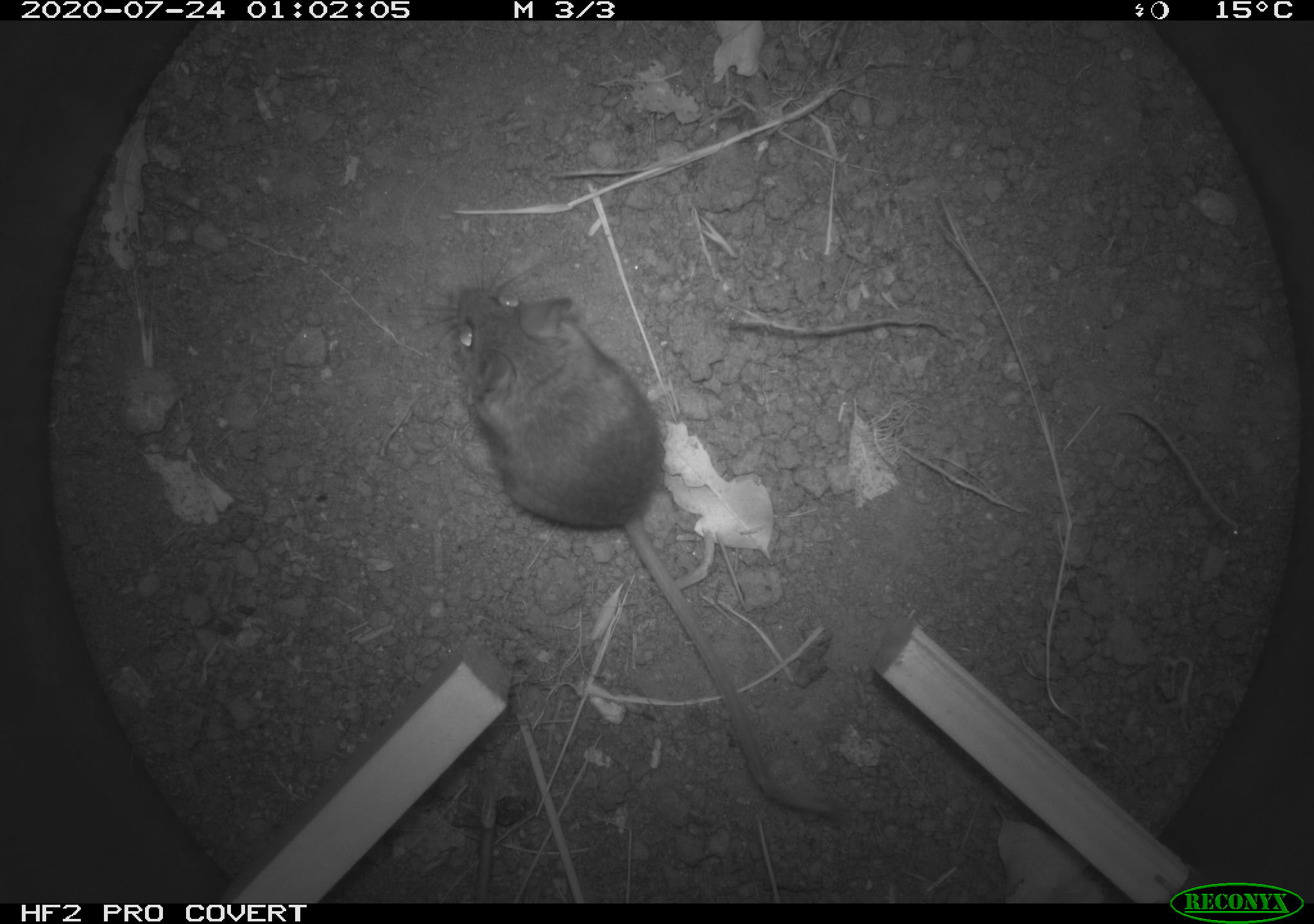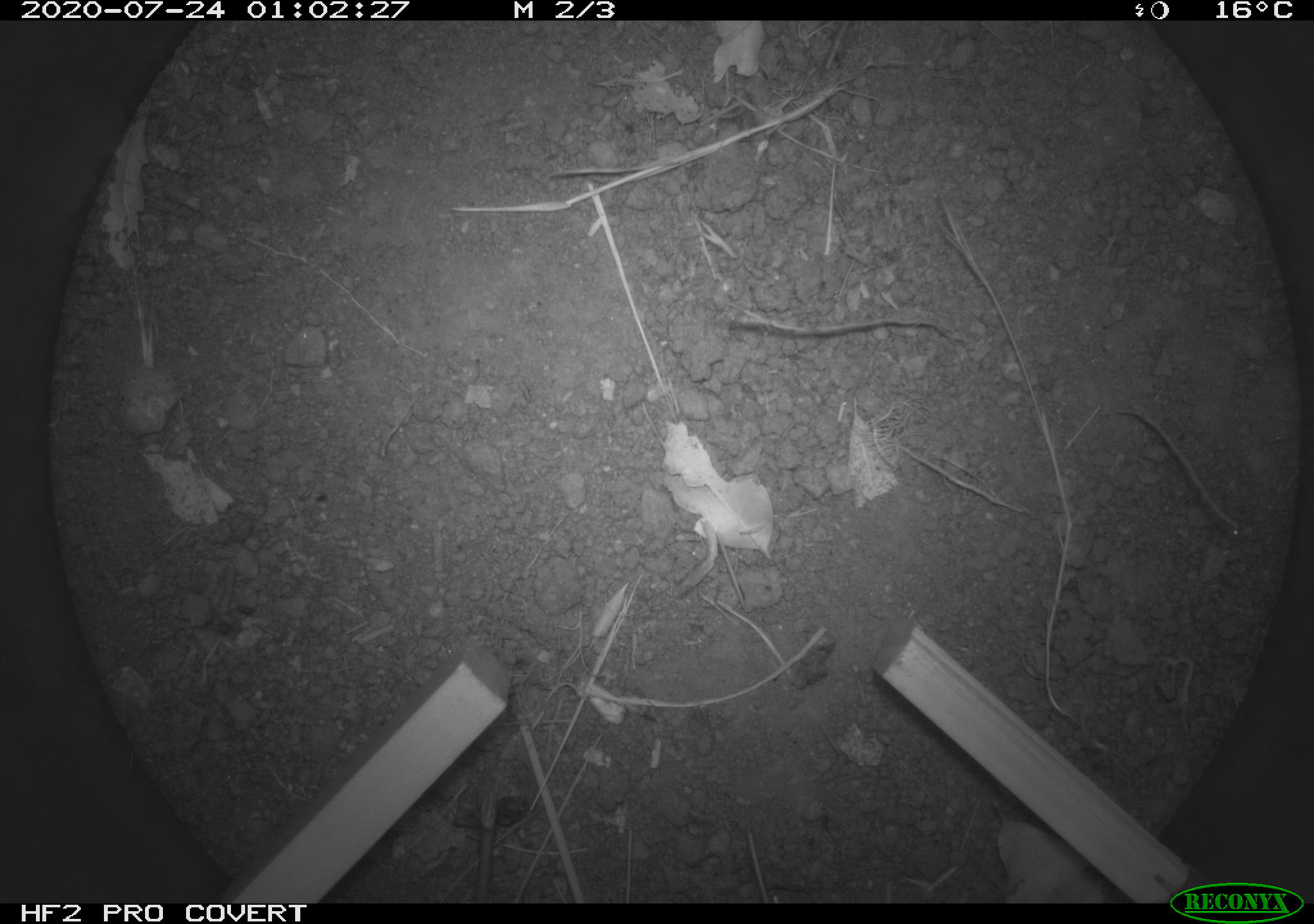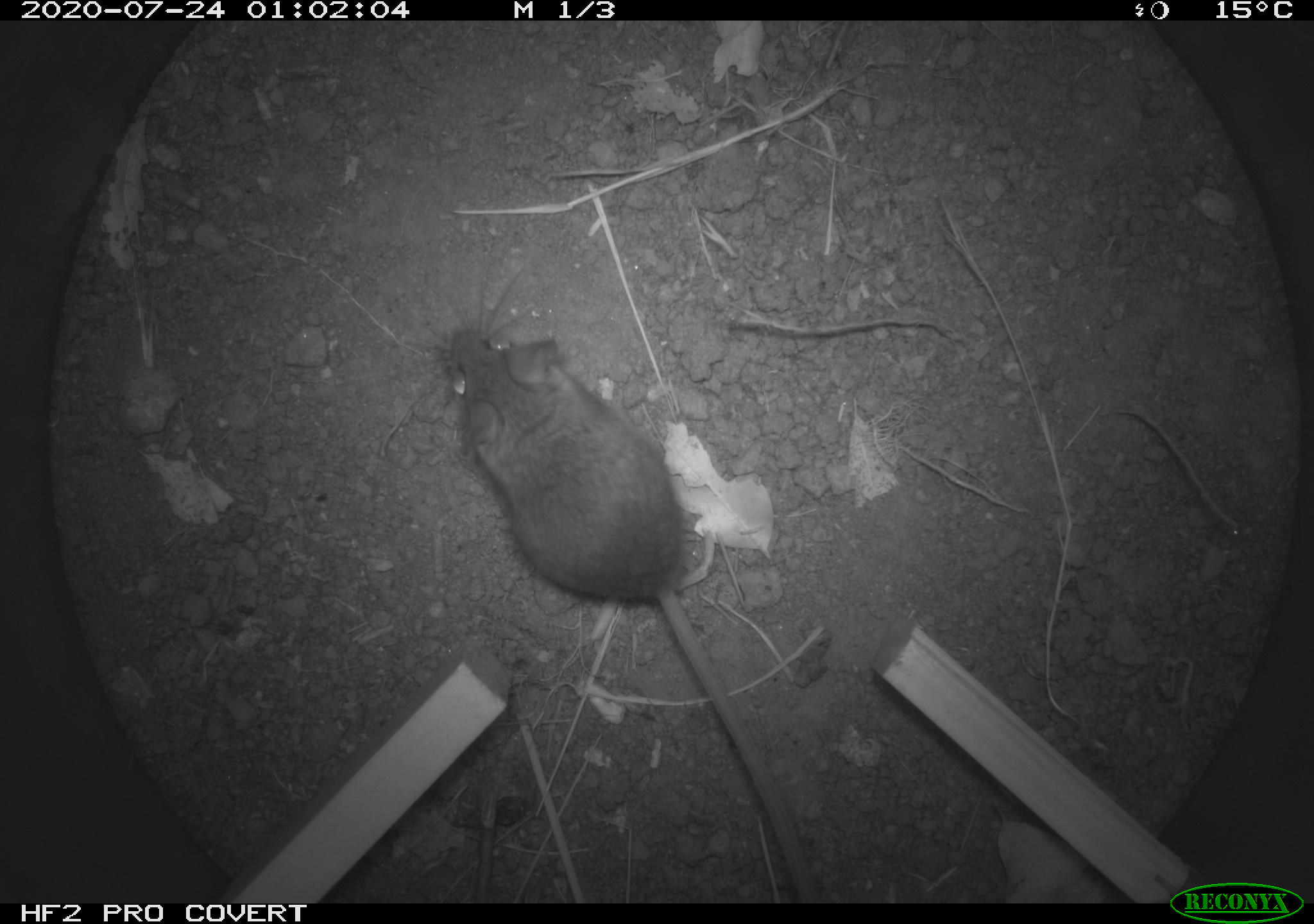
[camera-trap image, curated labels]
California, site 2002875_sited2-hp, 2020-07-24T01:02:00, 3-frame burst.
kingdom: Animalia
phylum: Chordata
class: Mammalia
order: Rodentia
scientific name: Rodentia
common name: rodent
Rodent (Rodentia).